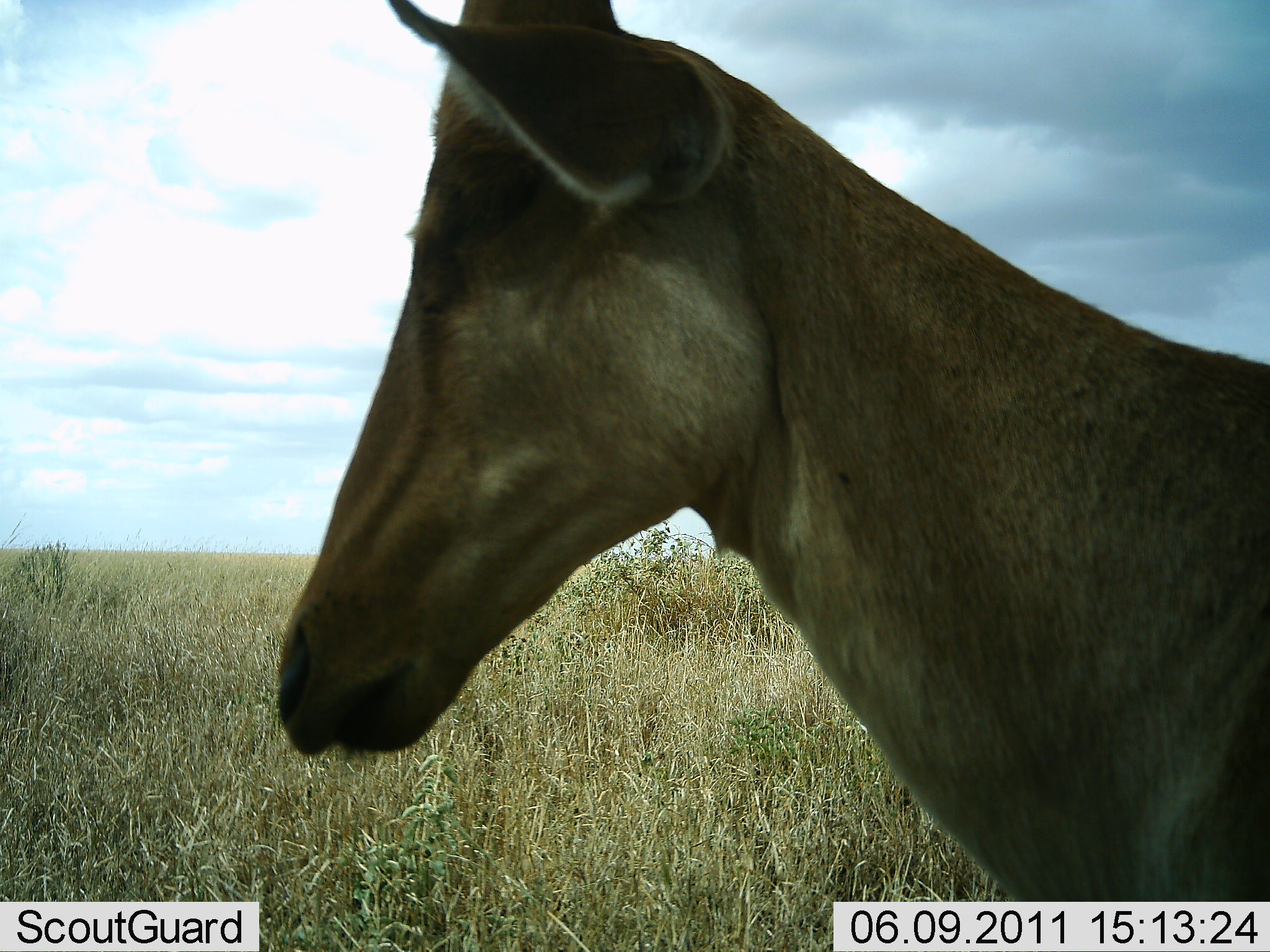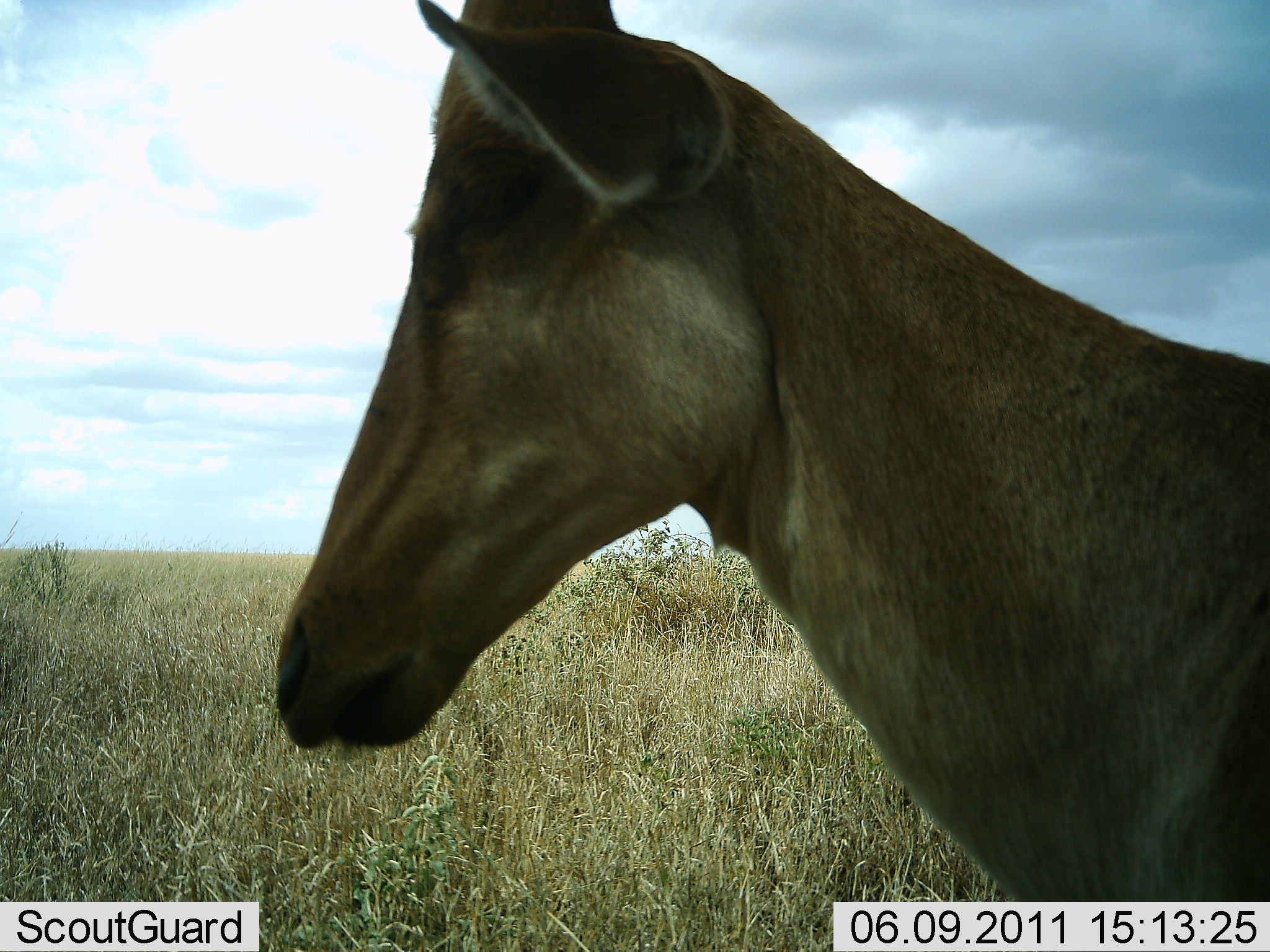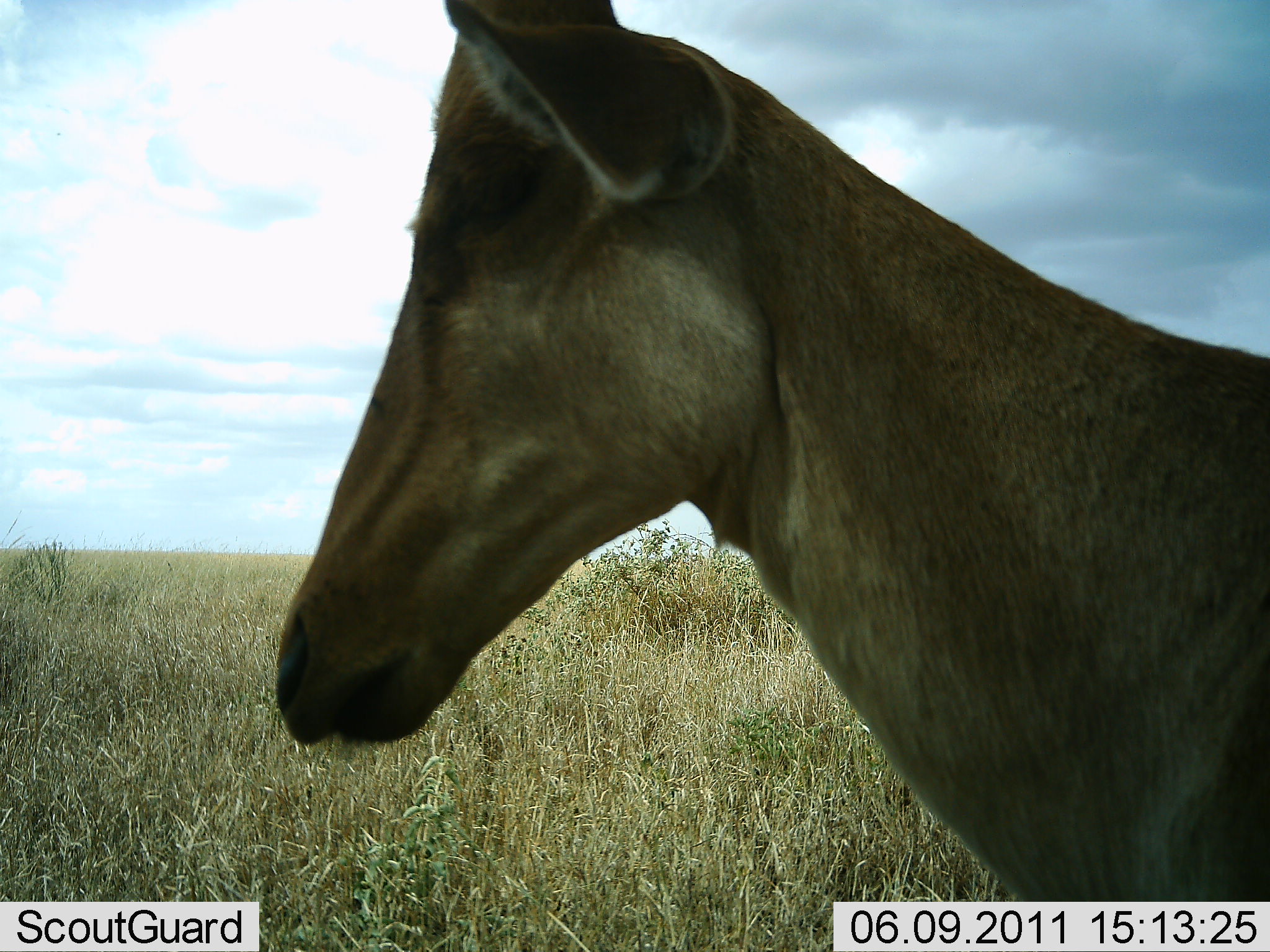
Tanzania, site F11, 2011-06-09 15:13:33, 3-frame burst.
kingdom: Animalia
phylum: Chordata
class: Mammalia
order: Artiodactyla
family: Bovidae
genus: Alcelaphus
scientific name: Alcelaphus buselaphus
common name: hartebeest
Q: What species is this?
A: Hartebeest (Alcelaphus buselaphus).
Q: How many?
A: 1.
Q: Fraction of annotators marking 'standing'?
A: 100%.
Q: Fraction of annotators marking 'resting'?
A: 0%.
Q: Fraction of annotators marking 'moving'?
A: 0%.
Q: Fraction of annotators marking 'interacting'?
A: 0%.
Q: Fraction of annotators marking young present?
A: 0%.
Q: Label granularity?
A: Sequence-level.